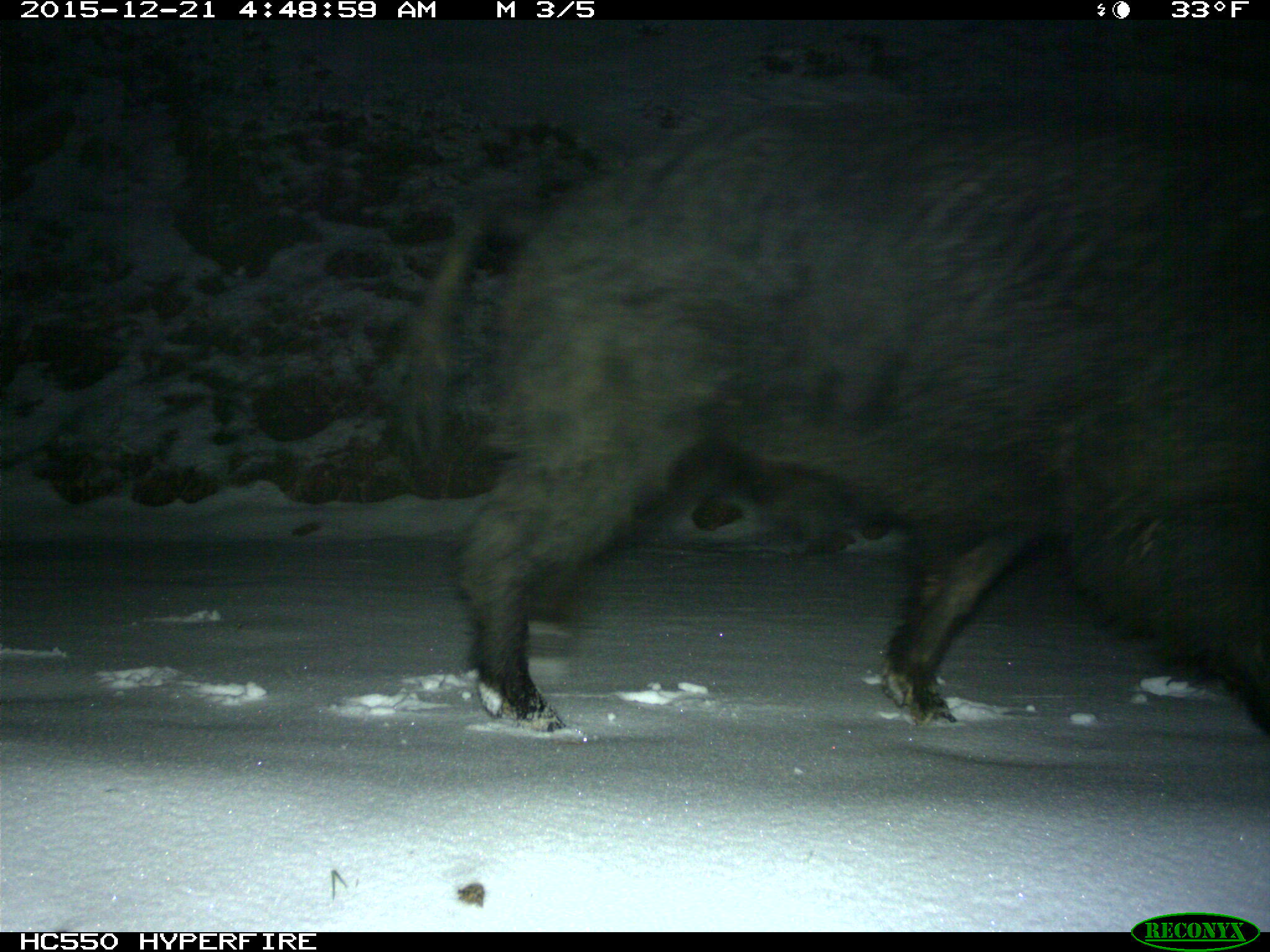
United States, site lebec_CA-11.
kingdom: Animalia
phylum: Chordata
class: Mammalia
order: Artiodactyla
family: Suidae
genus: Sus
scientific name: Sus scrofa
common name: wild boar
Sus scrofa (wild boar).